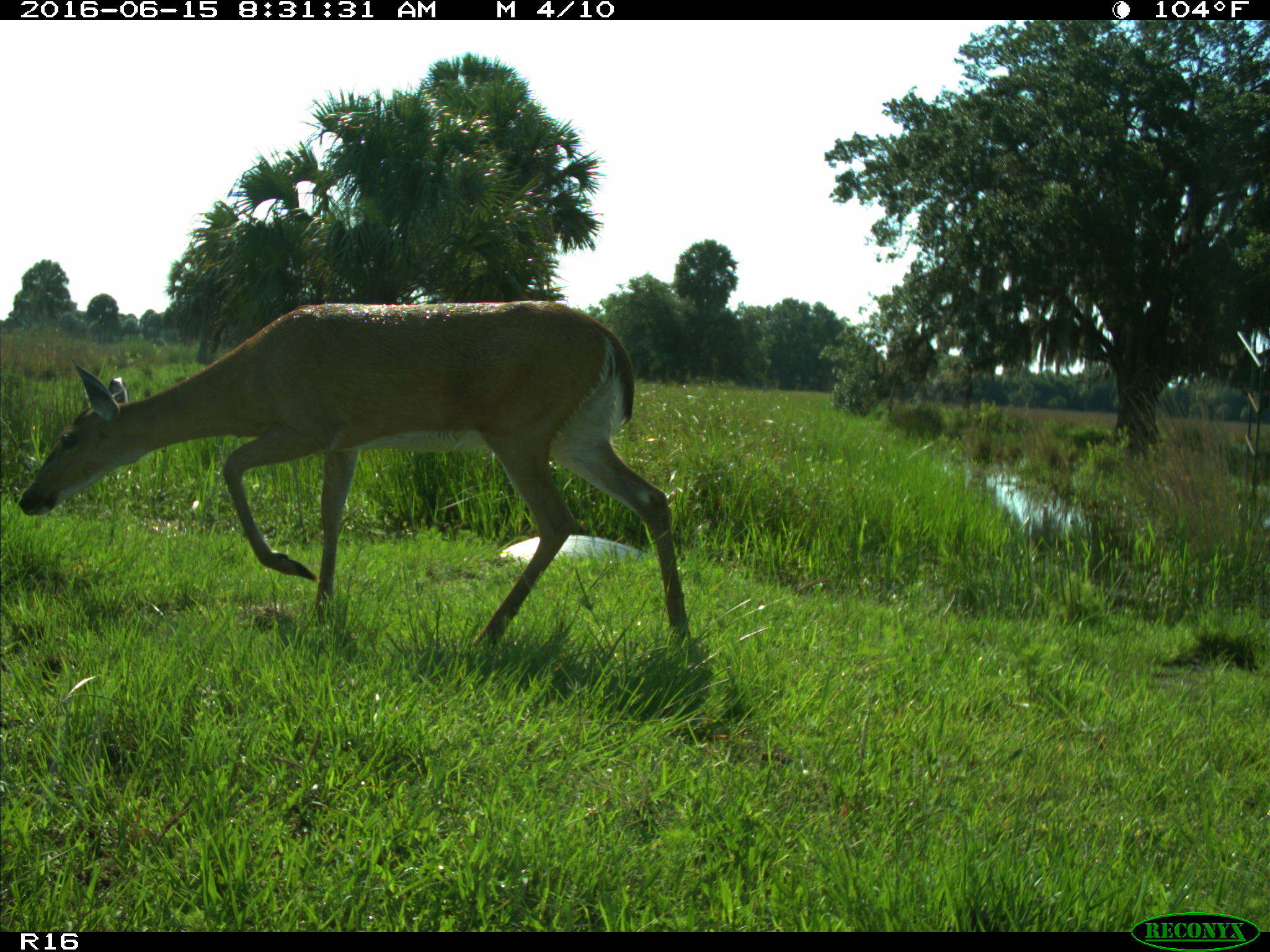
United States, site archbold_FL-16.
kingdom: Animalia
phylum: Chordata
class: Mammalia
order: Artiodactyla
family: Cervidae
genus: Odocoileus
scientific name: Odocoileus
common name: deer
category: unidentified deer